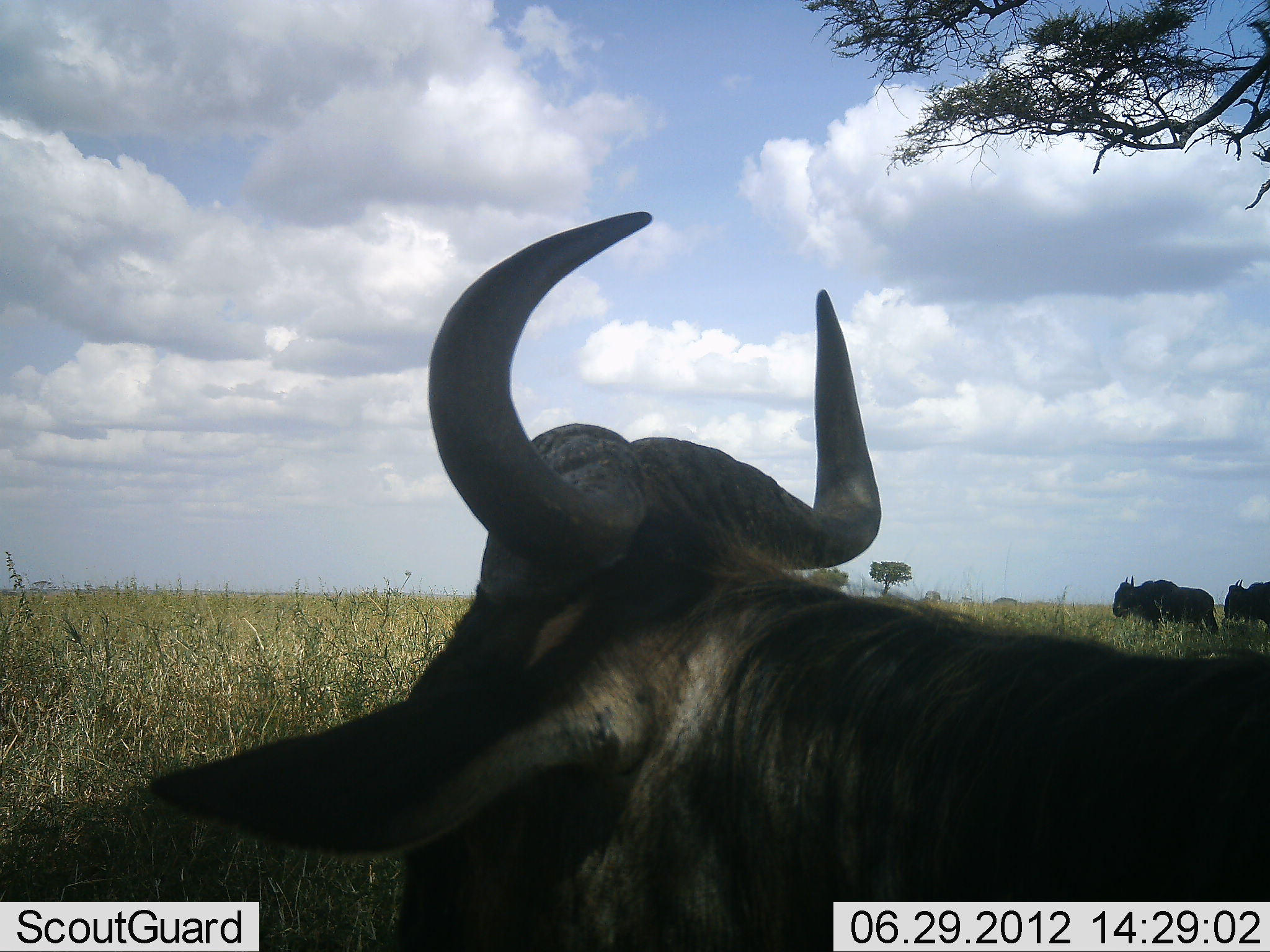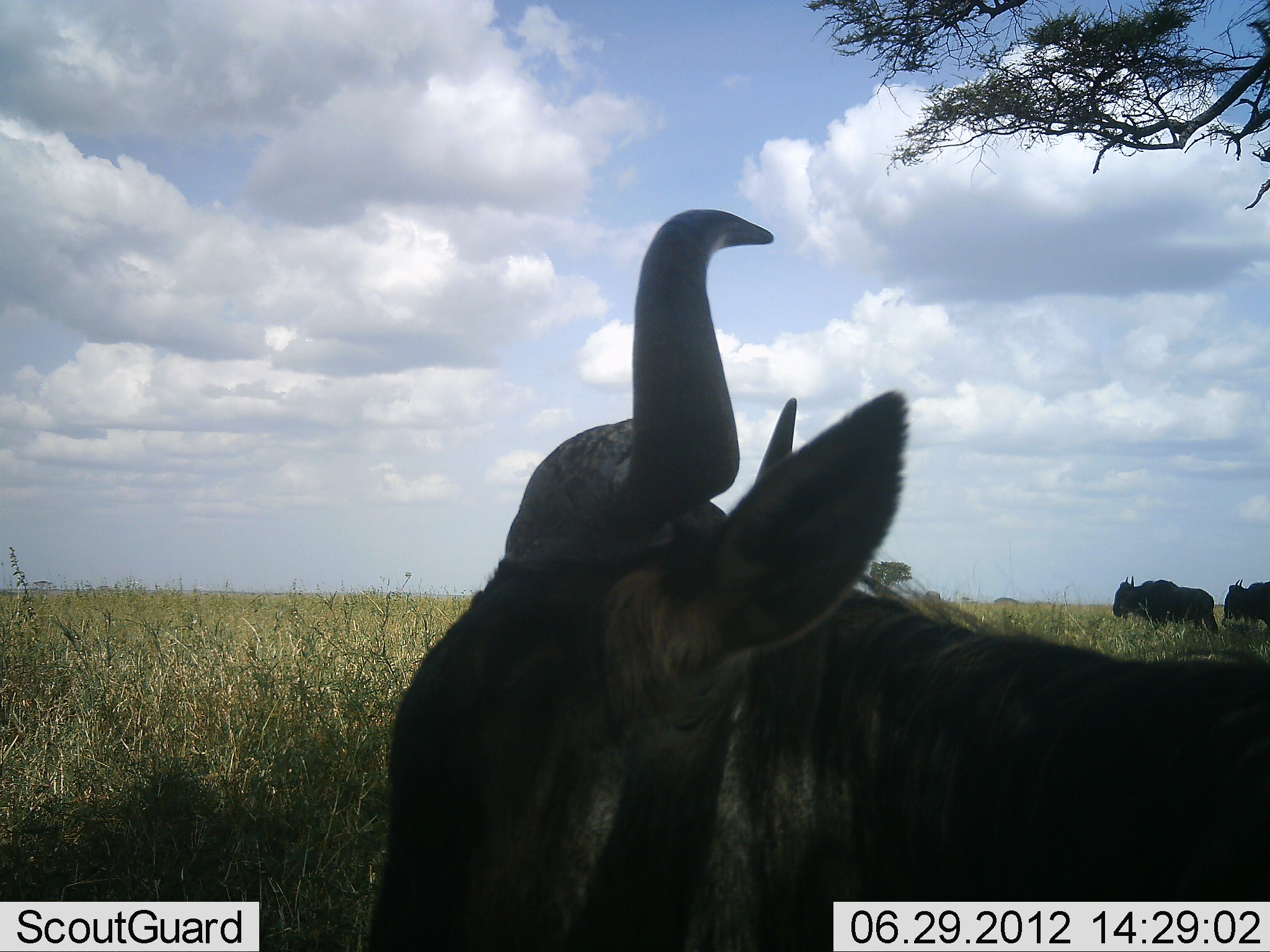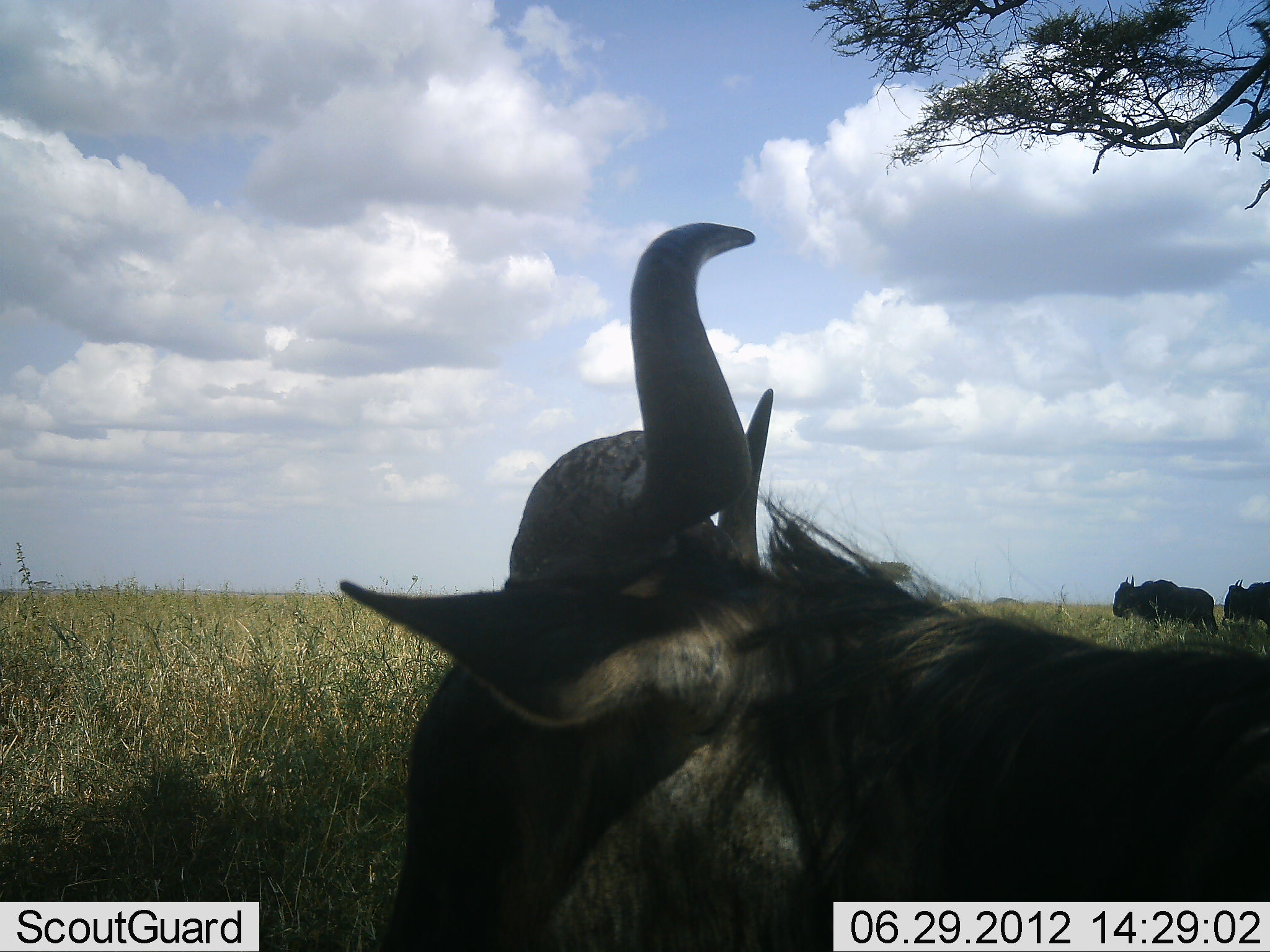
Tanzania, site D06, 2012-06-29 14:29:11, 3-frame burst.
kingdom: Animalia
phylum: Chordata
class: Mammalia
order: Artiodactyla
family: Bovidae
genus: Connochaetes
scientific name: Connochaetes taurinus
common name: blue wildebeest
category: wildebeest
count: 3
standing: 60%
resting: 60%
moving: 10%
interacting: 0%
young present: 0%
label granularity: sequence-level